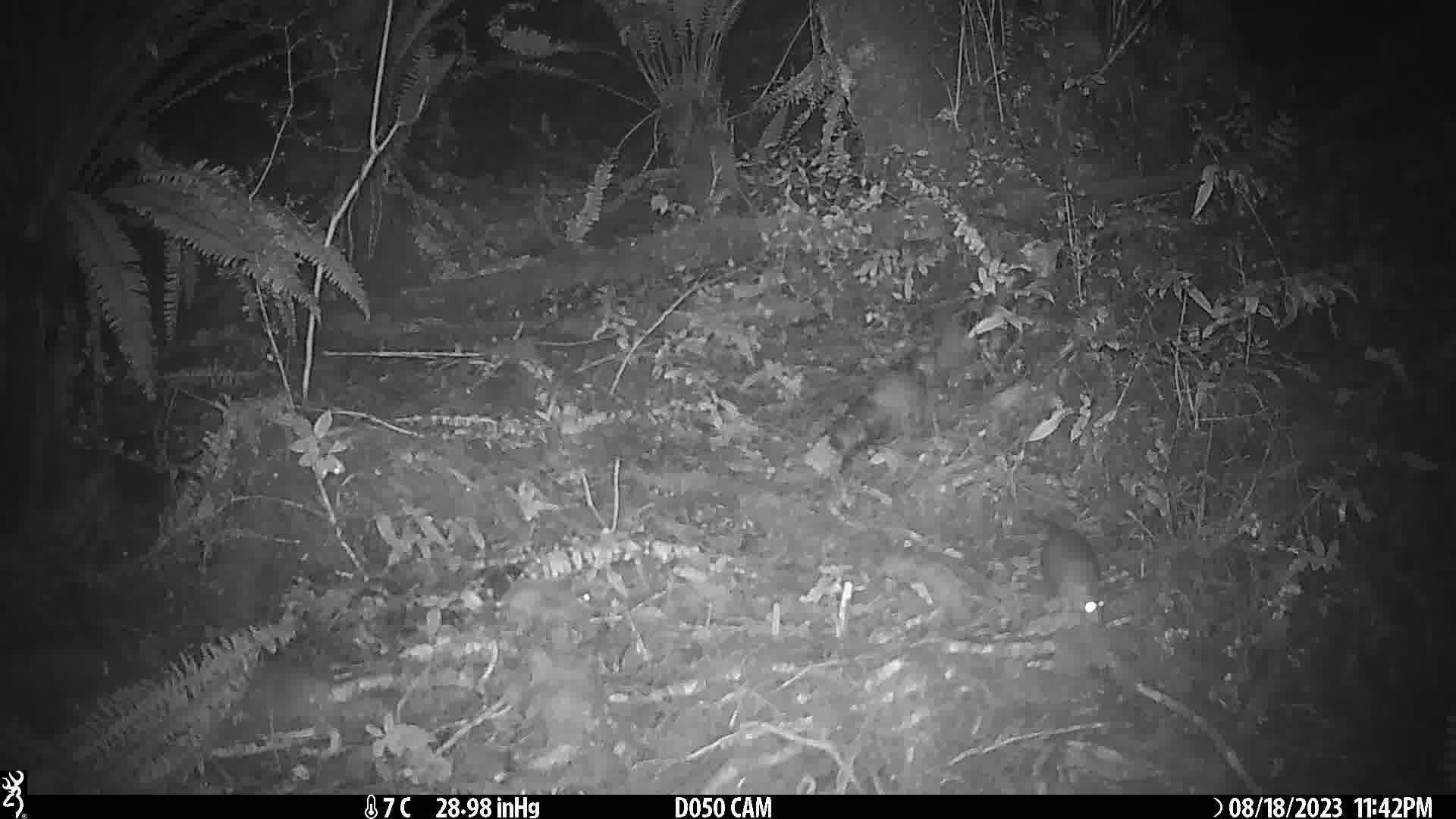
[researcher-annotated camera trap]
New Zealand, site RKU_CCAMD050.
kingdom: Animalia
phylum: Chordata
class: Mammalia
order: Rodentia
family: Muridae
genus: Rattus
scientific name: Rattus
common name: rat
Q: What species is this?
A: Rat (Rattus).